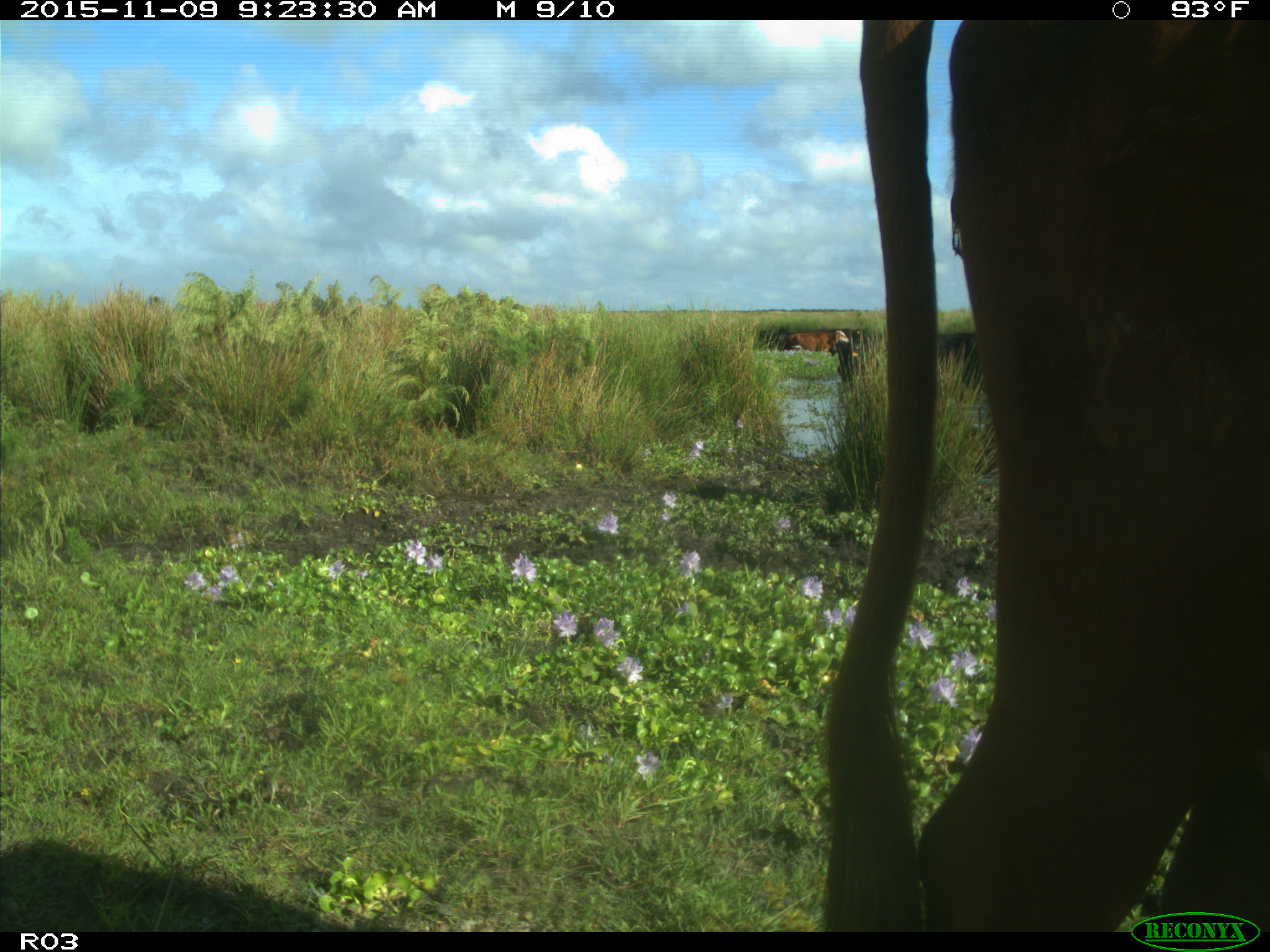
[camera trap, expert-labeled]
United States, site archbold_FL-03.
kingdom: Animalia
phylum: Chordata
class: Mammalia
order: Artiodactyla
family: Bovidae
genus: Bos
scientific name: Bos taurus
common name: domestic cow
Bos taurus (domestic cow).